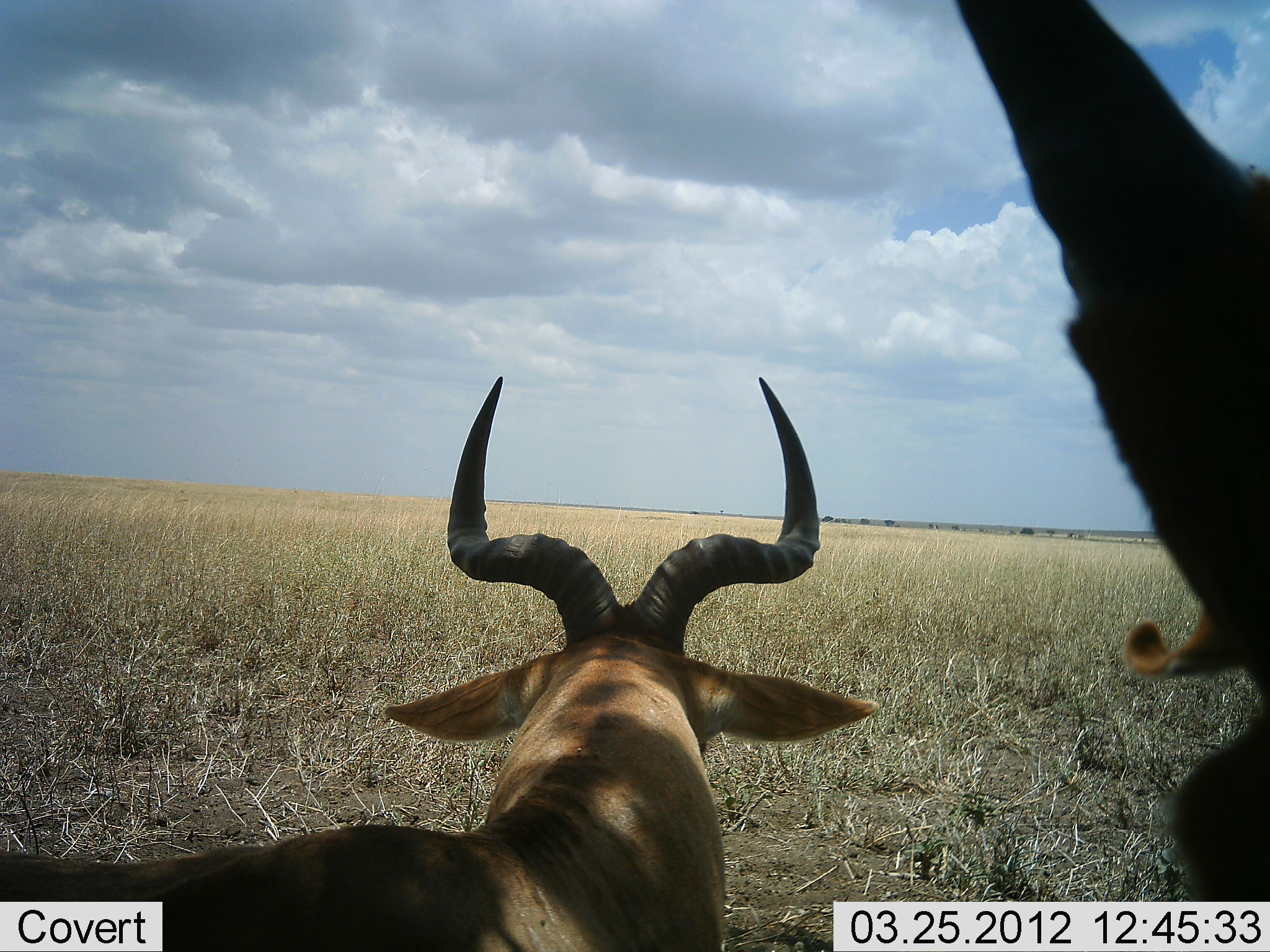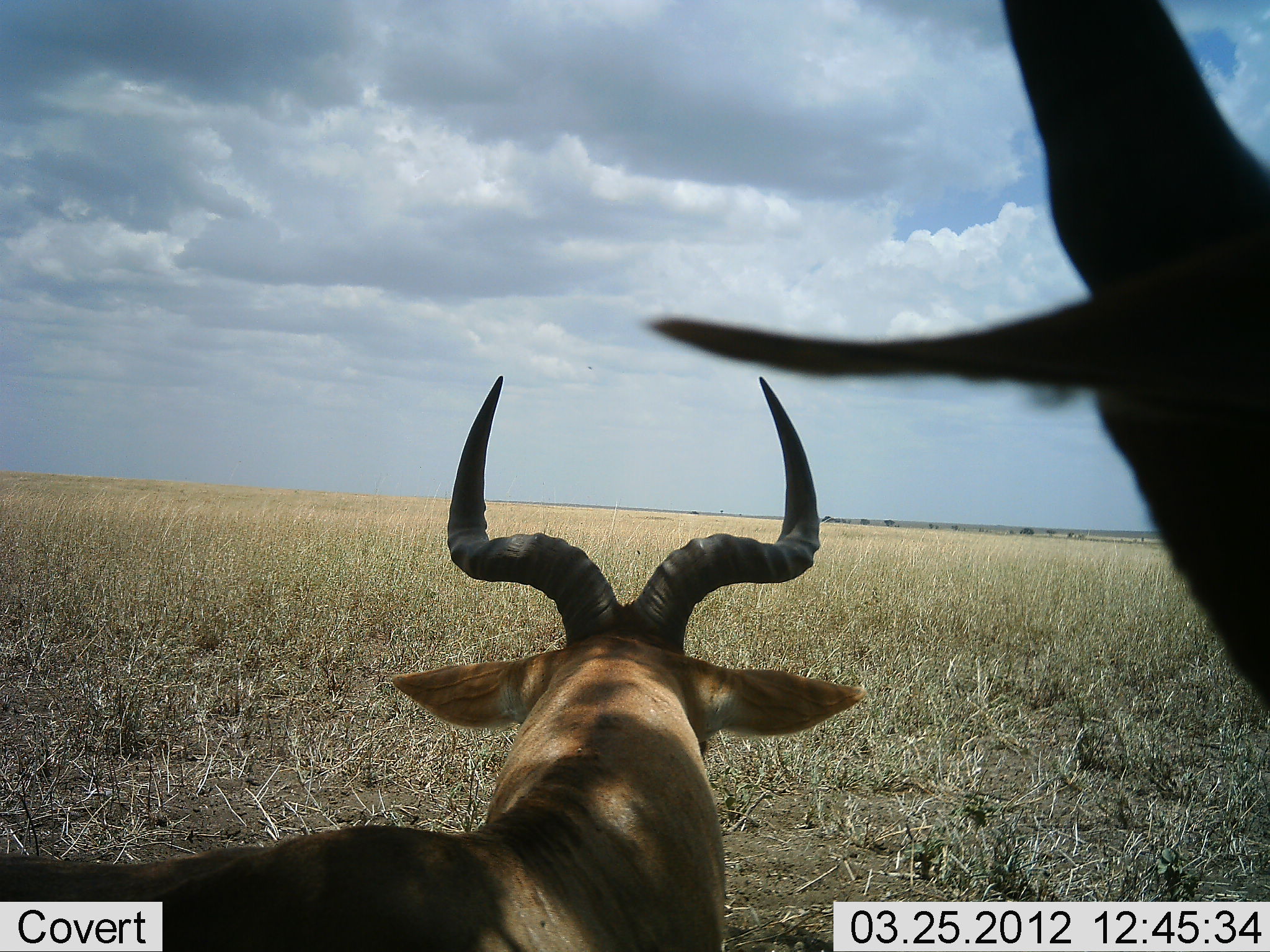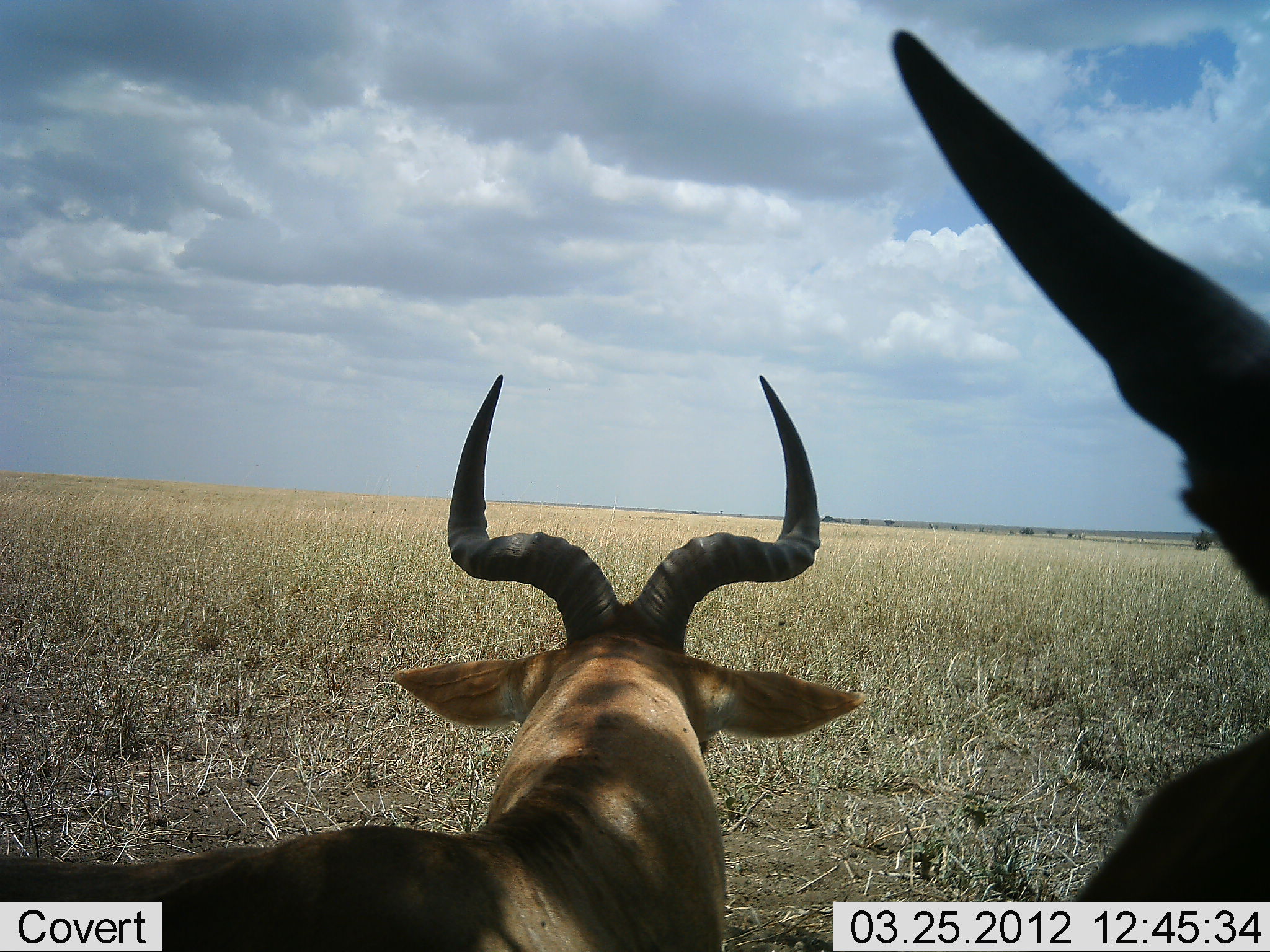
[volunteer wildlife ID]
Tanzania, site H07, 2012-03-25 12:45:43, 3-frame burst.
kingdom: Animalia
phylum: Chordata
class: Mammalia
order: Artiodactyla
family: Bovidae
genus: Alcelaphus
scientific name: Alcelaphus buselaphus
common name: hartebeest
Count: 2.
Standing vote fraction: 38%.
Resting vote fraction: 81%.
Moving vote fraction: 4%.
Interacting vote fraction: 0%.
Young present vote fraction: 8%.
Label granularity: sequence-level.